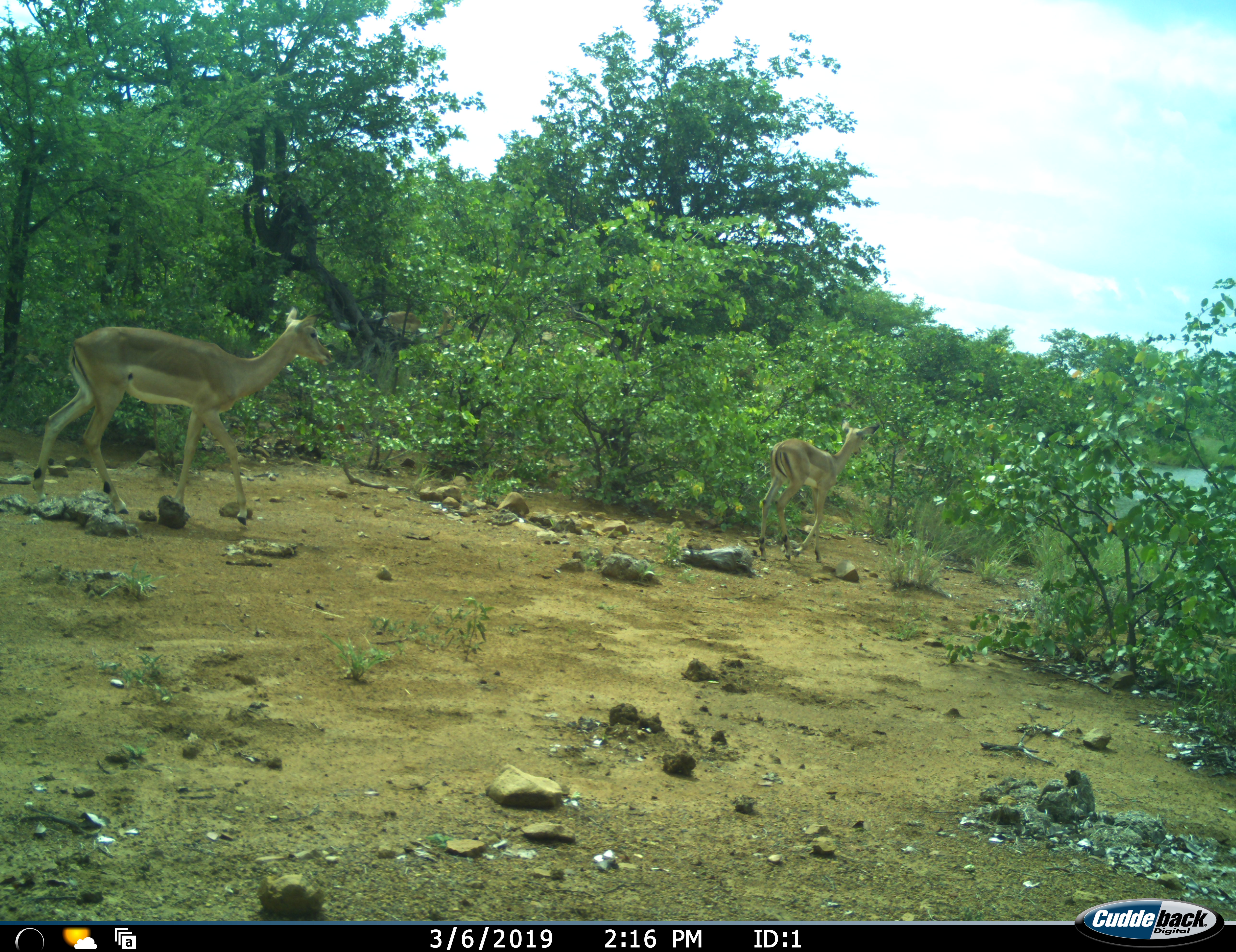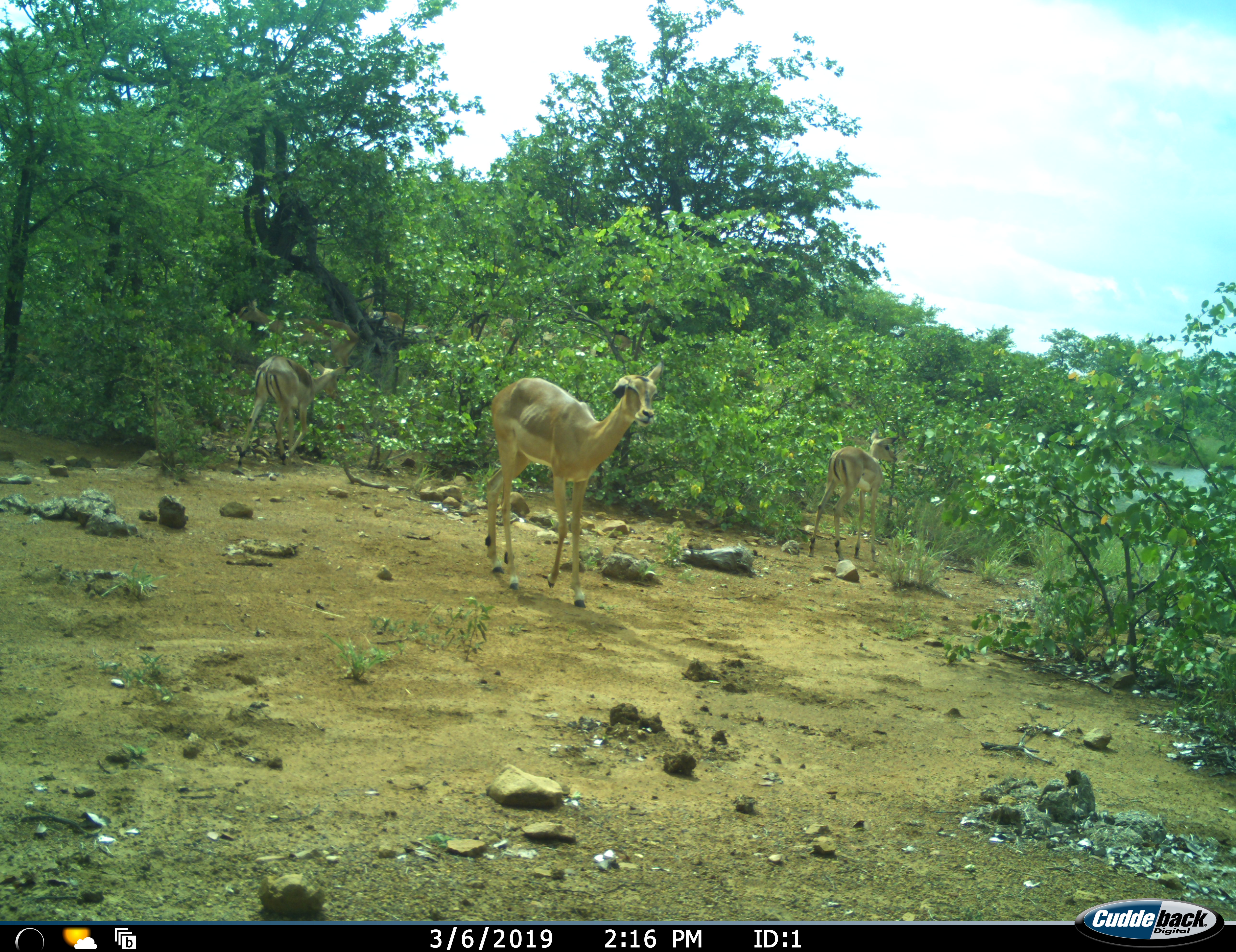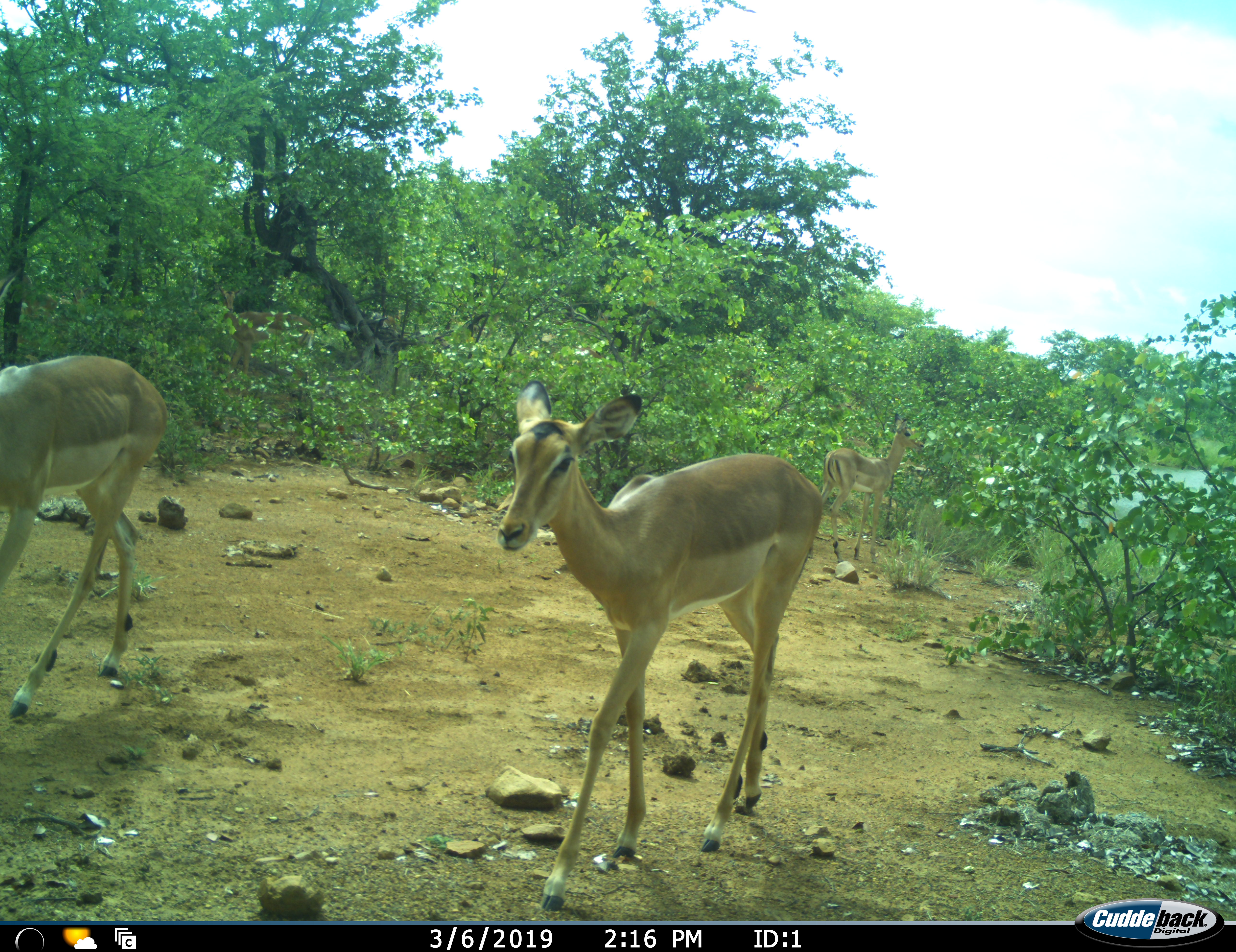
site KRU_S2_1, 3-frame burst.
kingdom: Animalia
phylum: Chordata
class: Mammalia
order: Artiodactyla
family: Bovidae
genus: Aepyceros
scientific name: Aepyceros melampus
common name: impala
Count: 4.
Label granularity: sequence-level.